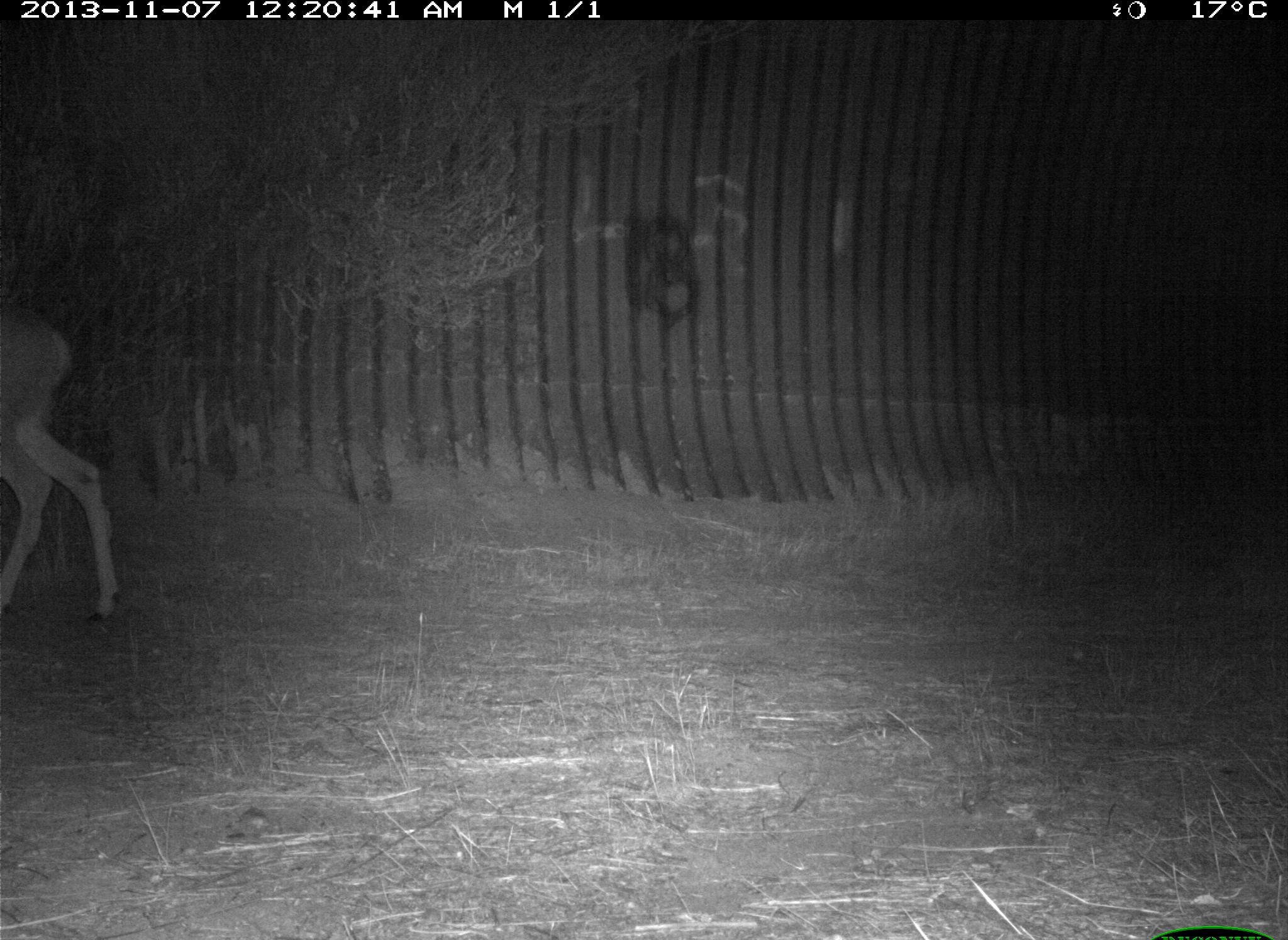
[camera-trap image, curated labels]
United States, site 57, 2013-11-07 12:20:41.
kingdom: Animalia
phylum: Chordata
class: Mammalia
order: Artiodactyla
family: Cervidae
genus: Odocoileus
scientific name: Odocoileus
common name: deer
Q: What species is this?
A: Deer (Odocoileus).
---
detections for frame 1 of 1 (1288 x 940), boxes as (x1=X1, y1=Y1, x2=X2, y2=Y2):
deer: (x1=0, y1=302, x2=115, y2=630)